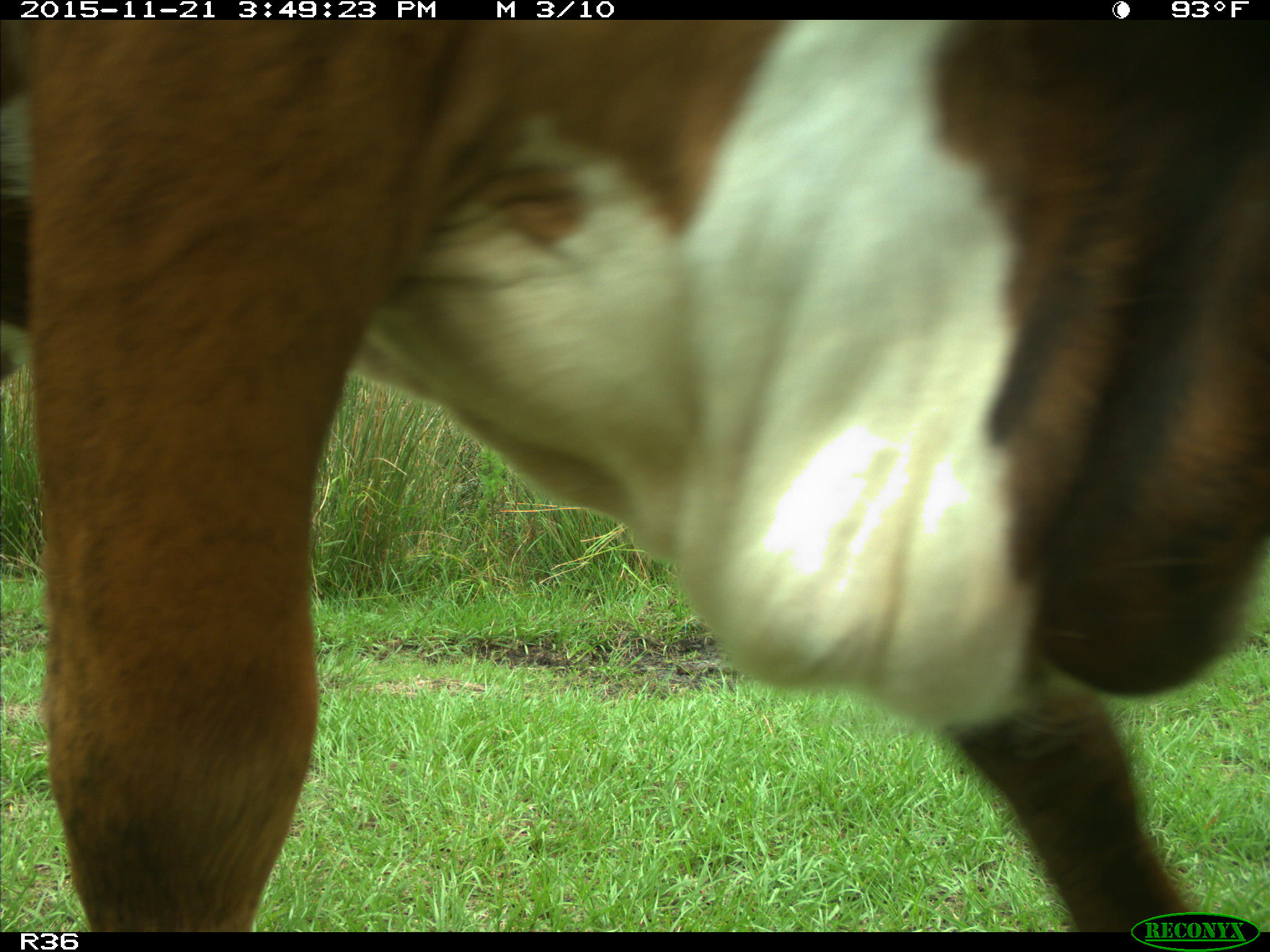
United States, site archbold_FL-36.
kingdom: Animalia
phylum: Chordata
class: Mammalia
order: Artiodactyla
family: Bovidae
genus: Bos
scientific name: Bos taurus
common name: domestic cow